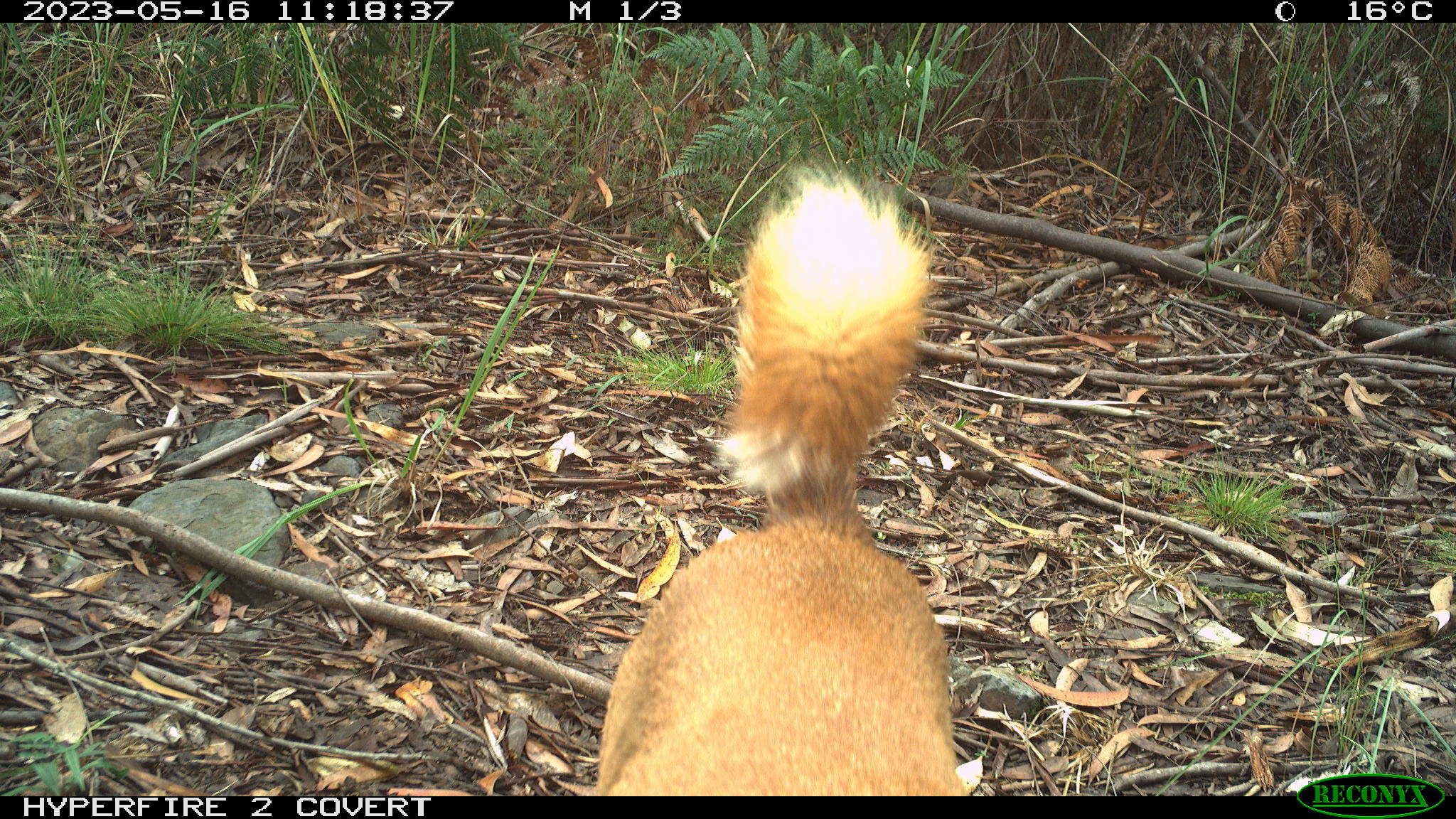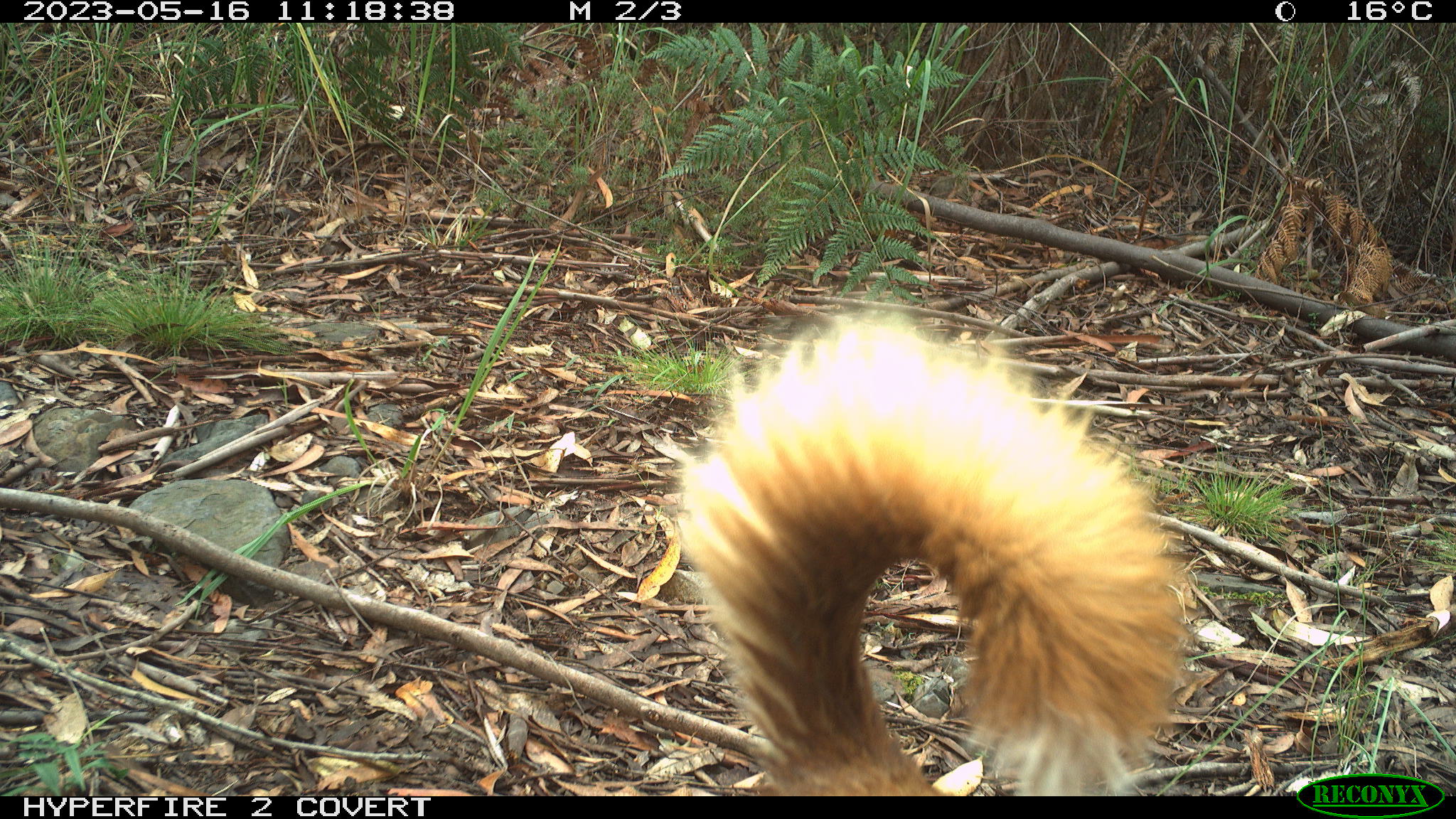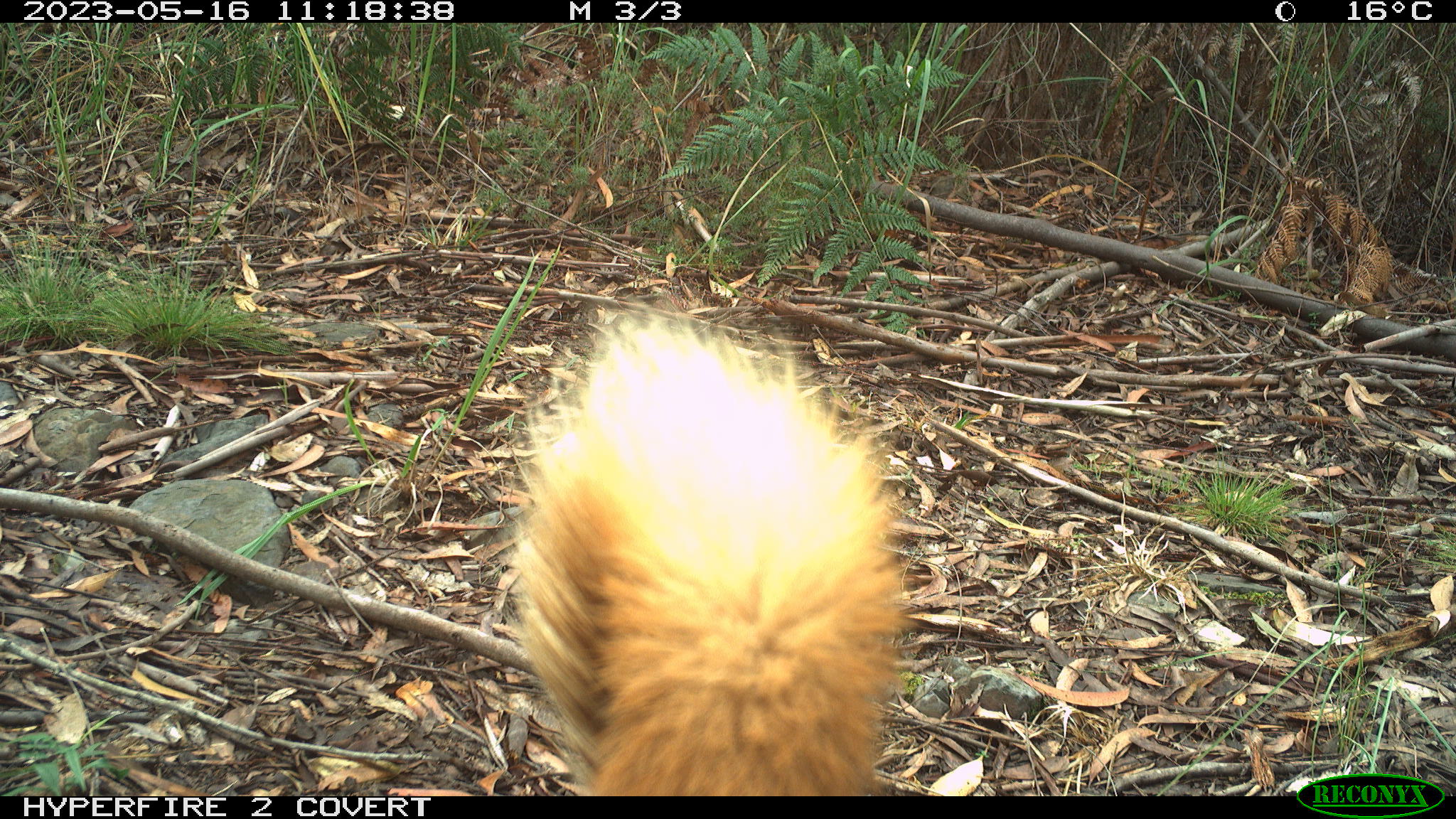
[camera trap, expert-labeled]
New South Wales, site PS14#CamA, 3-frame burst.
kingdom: Animalia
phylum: Chordata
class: Mammalia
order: Carnivora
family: Canidae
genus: Canis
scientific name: Canis familiaris dingo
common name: dingo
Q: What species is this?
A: Dingo (Canis familiaris dingo).